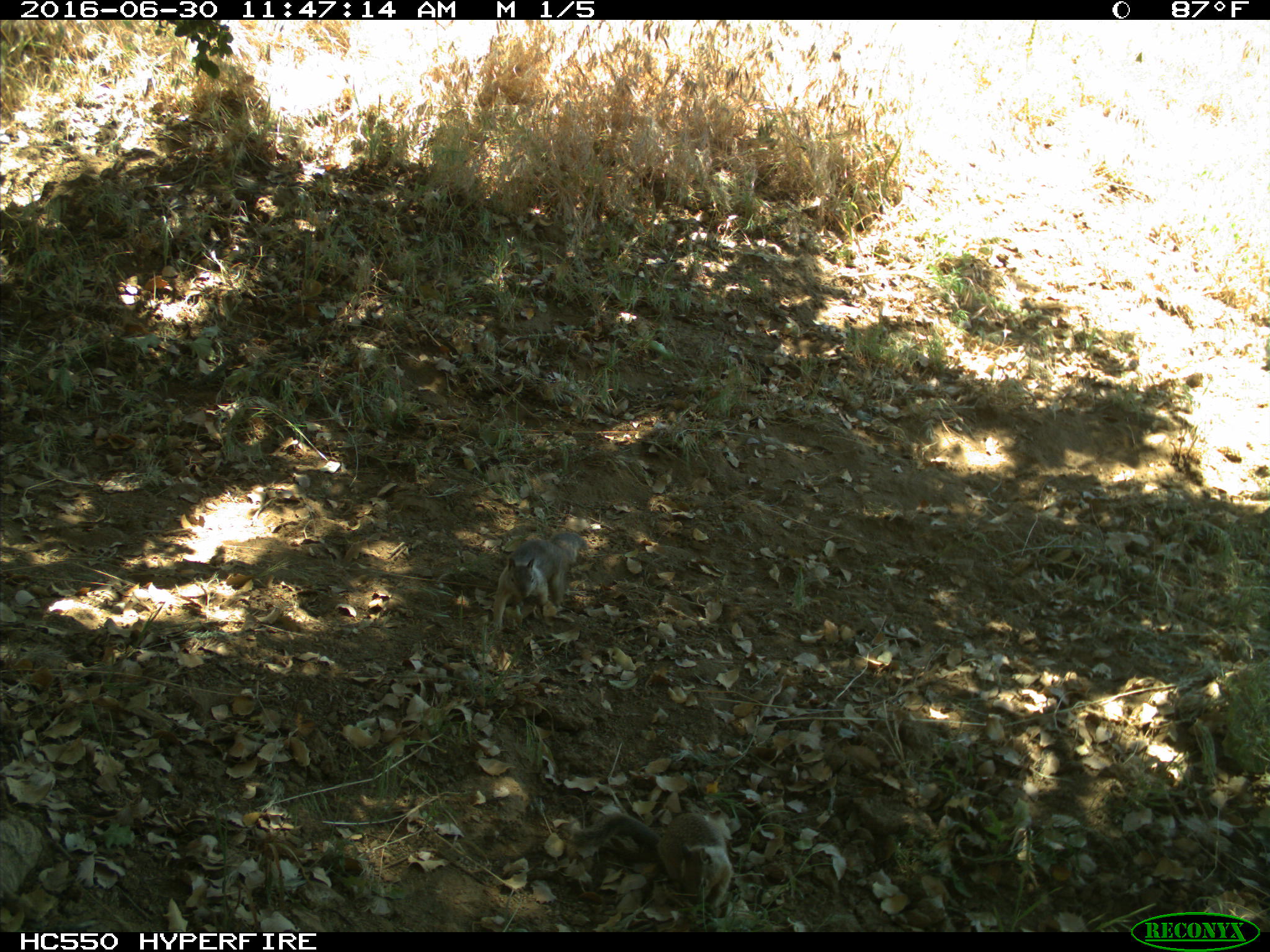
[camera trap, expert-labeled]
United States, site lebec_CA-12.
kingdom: Animalia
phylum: Chordata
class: Mammalia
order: Rodentia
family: Sciuridae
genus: Otospermophilus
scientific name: Otospermophilus beecheyi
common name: california ground squirrel